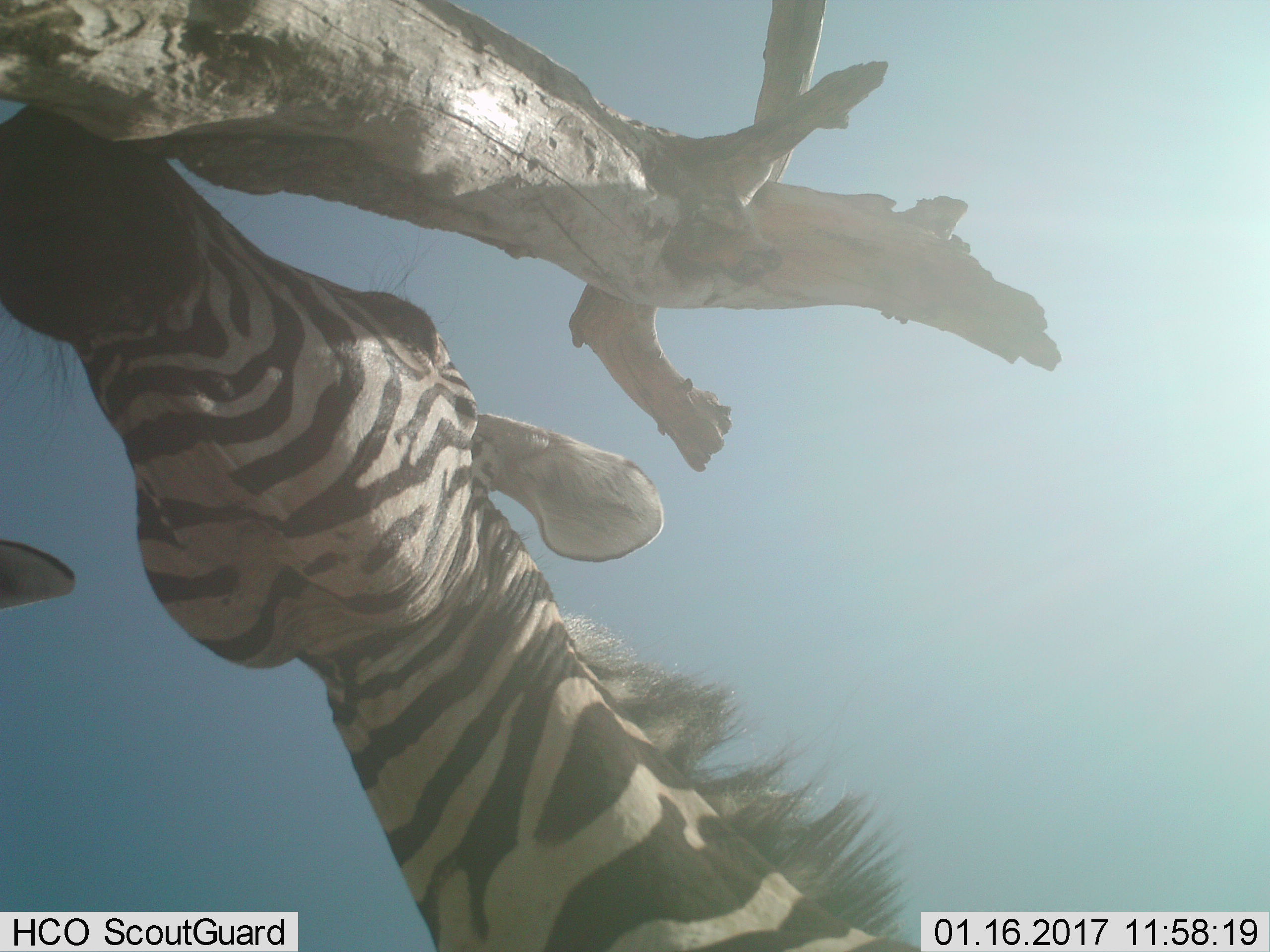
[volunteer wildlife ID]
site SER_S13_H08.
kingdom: Animalia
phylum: Chordata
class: Mammalia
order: Perissodactyla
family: Equidae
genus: Equus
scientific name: Equus quagga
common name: plains zebra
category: zebraplains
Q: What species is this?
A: Zebraplains (plains zebra) (Equus quagga).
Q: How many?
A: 1.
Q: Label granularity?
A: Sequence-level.